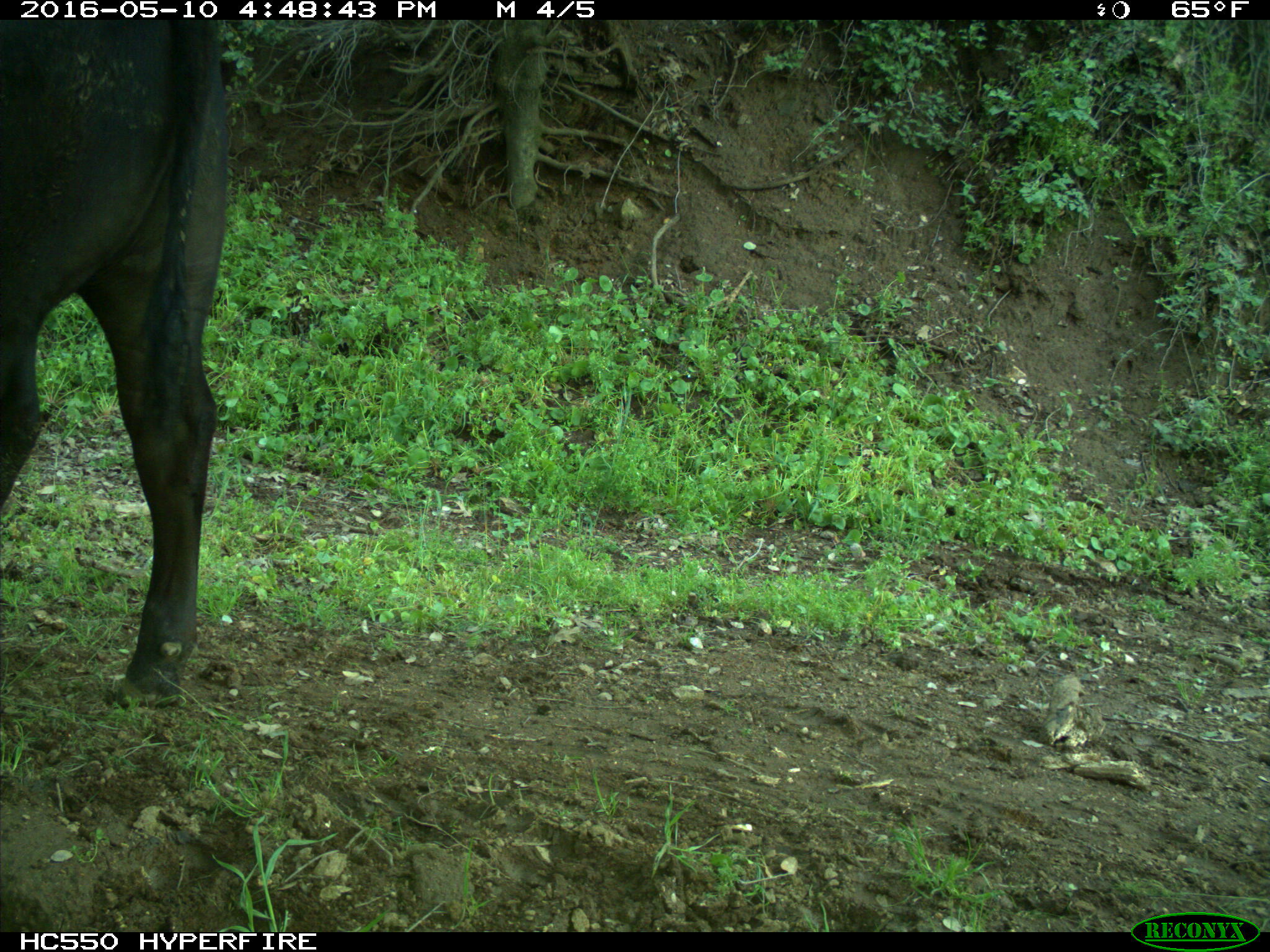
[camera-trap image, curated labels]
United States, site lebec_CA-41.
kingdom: Animalia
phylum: Chordata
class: Mammalia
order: Artiodactyla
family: Bovidae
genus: Bos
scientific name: Bos taurus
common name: domestic cow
Bos taurus (domestic cow).